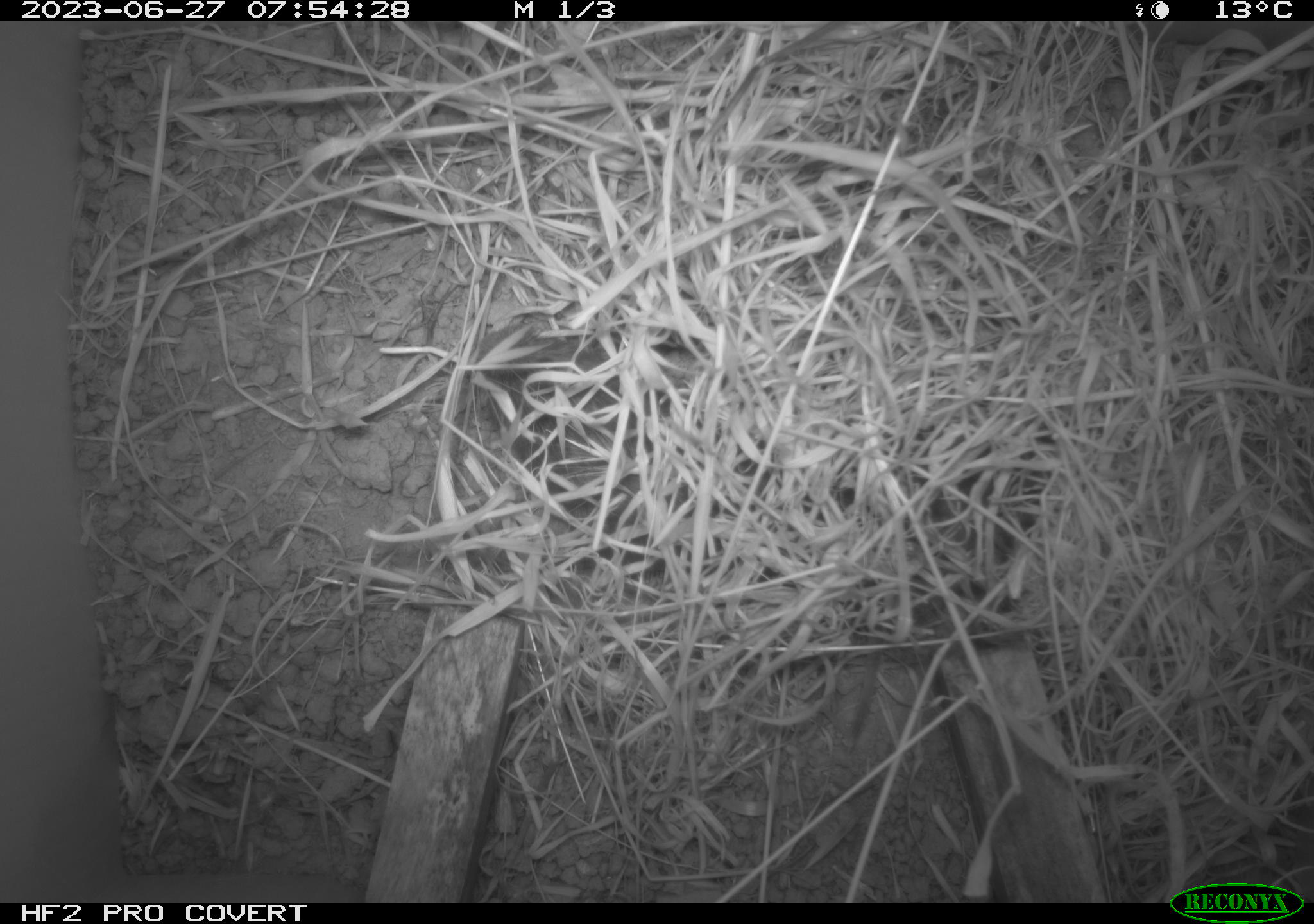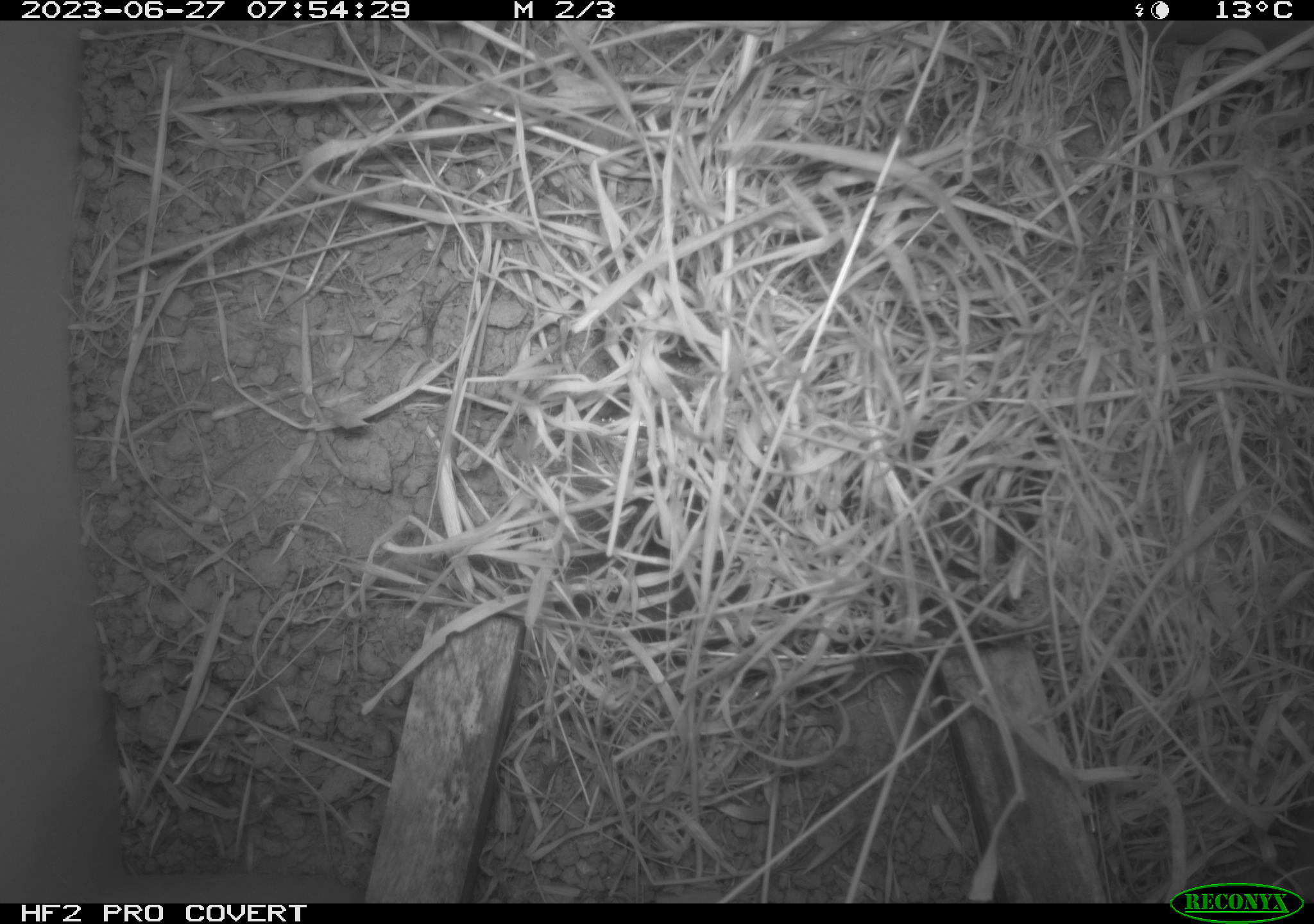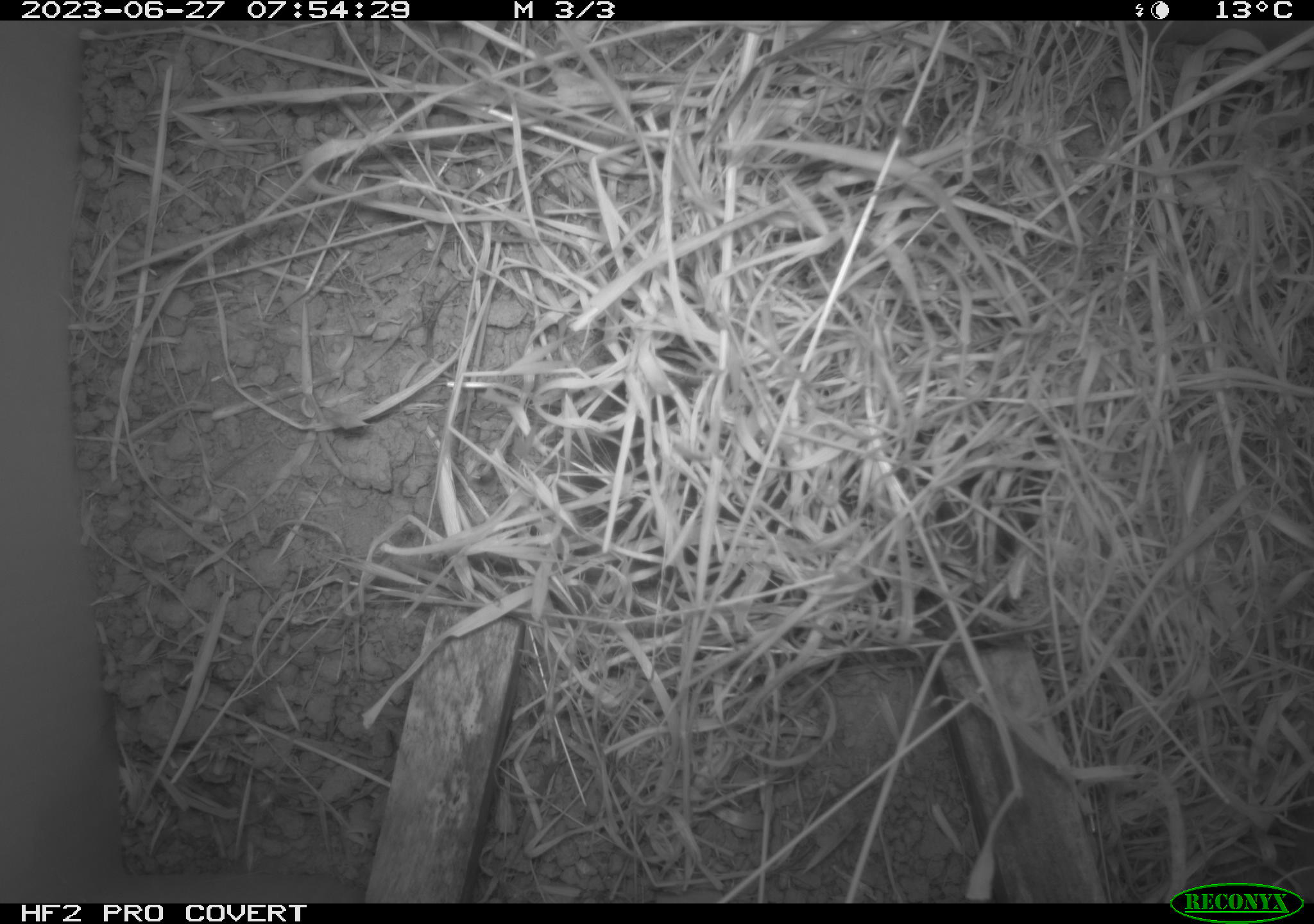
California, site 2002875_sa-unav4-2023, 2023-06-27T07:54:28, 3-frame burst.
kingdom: Animalia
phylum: Chordata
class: Mammalia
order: Rodentia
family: Cricetidae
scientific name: Arvicolinae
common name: voles, lemmings, and muskrats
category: arvicolinae subfamily